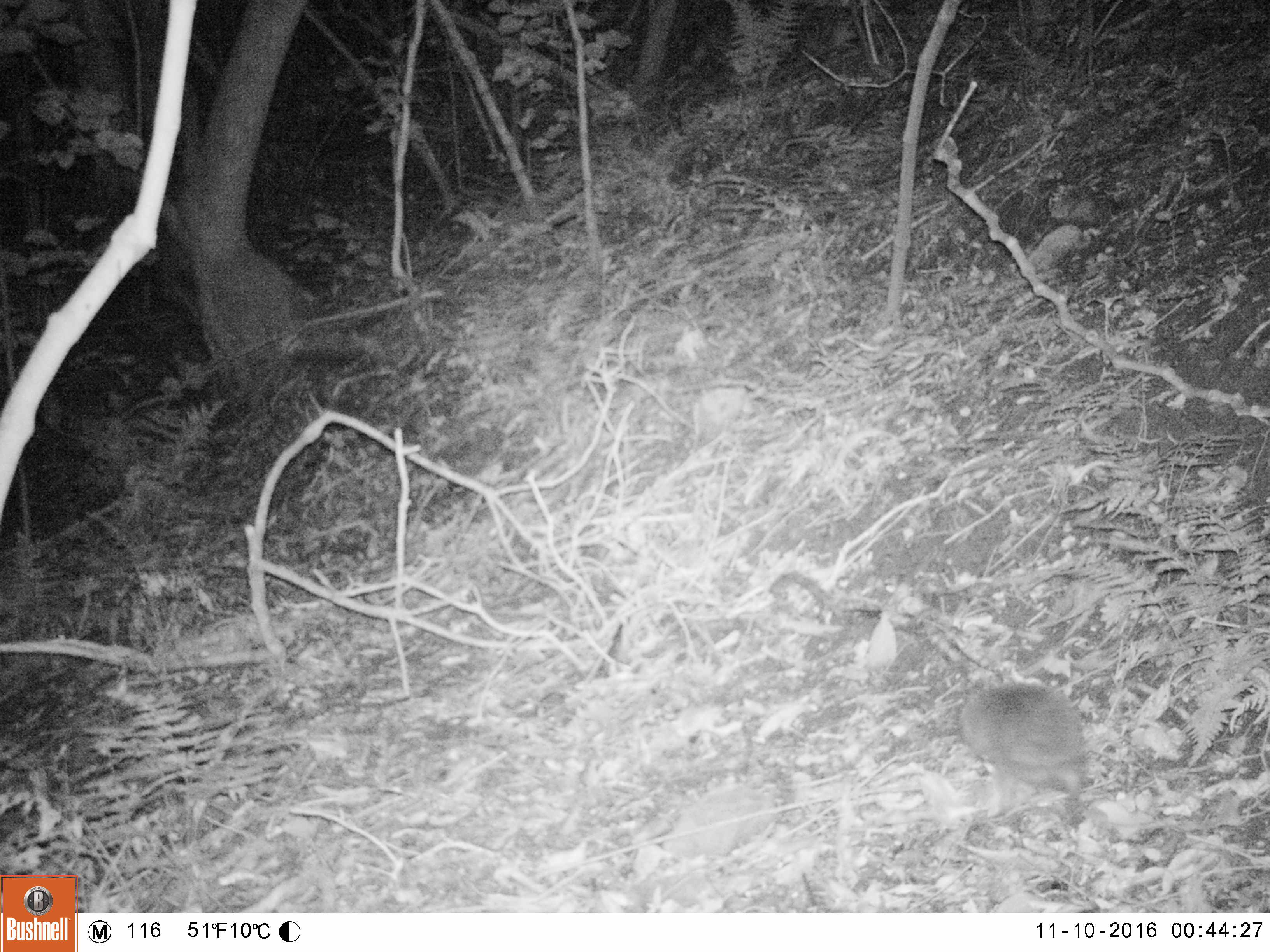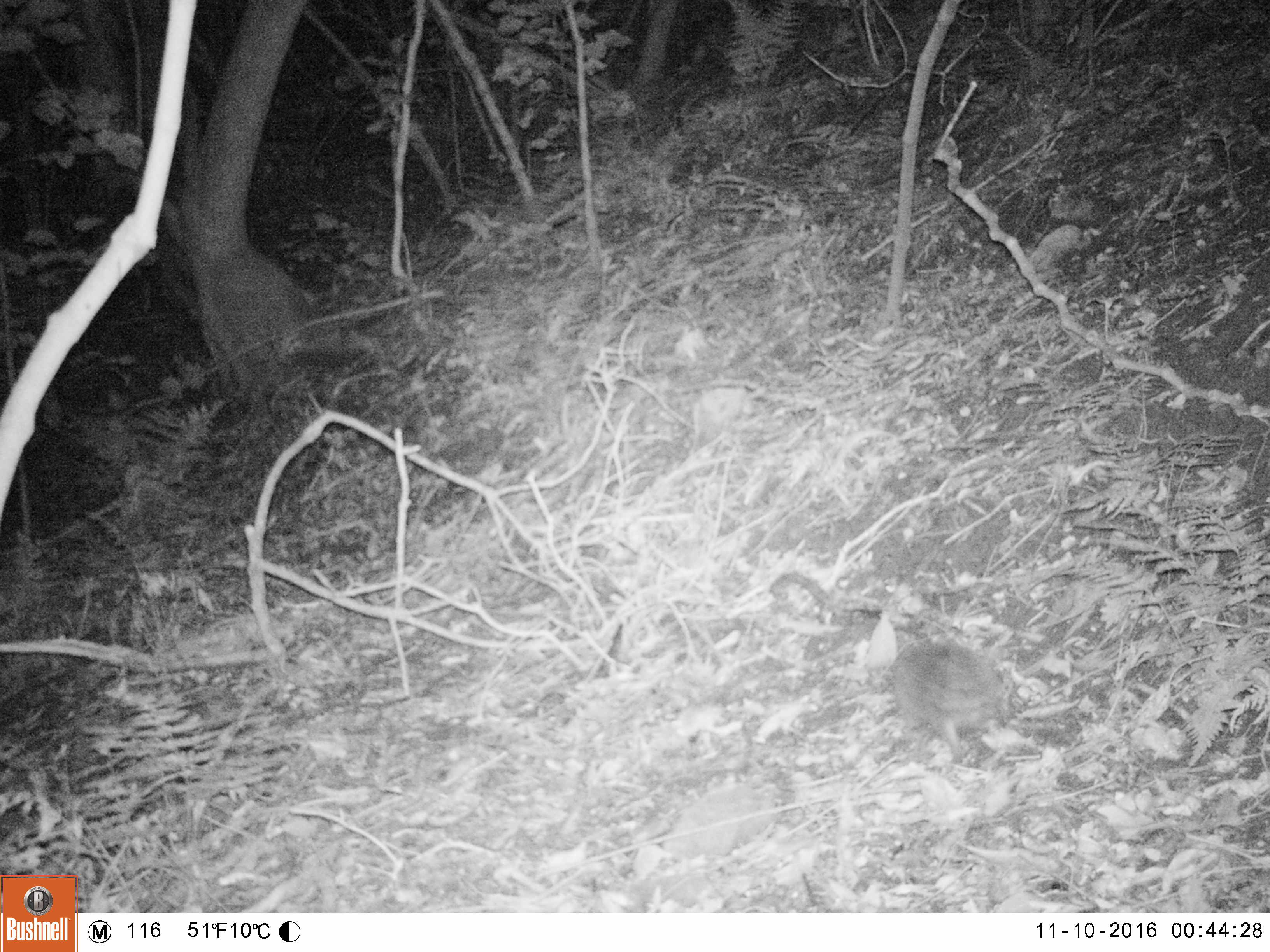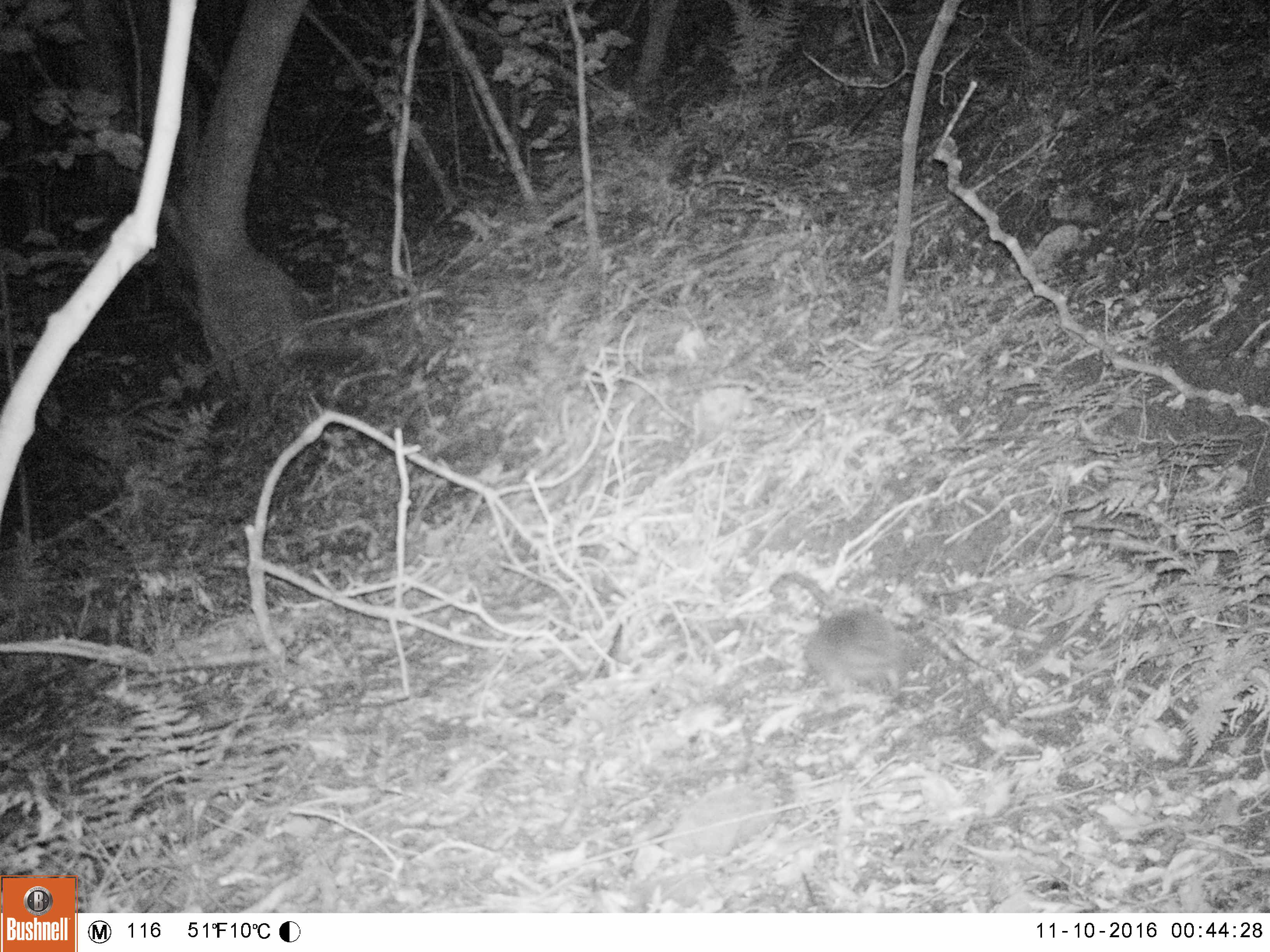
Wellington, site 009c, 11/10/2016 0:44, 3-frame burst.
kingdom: Animalia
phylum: Chordata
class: Mammalia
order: Eulipotyphla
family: Erinaceidae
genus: Erinaceus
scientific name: Erinaceus europaeus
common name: hedgehog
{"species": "hedgehog (Erinaceus europaeus)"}